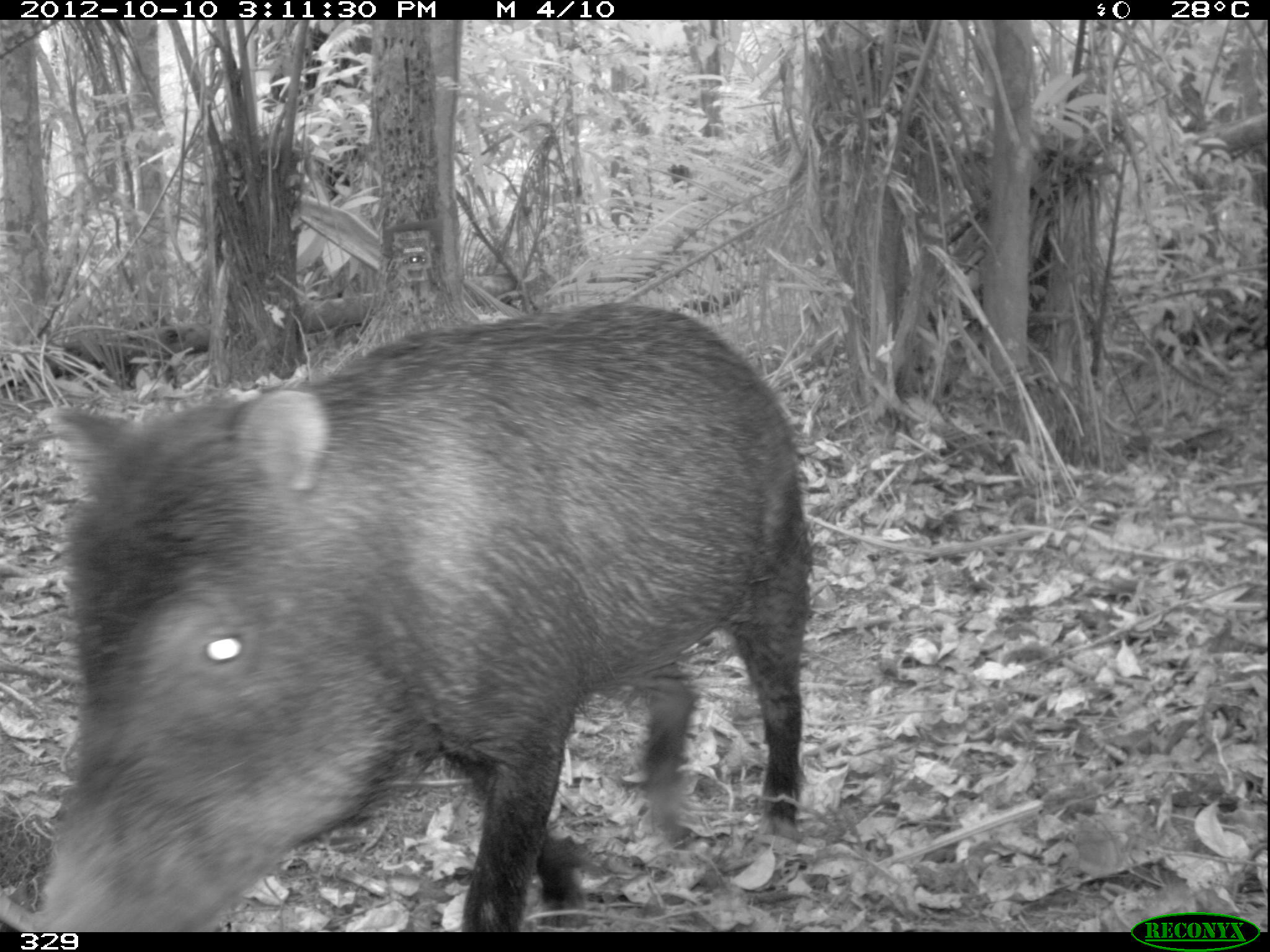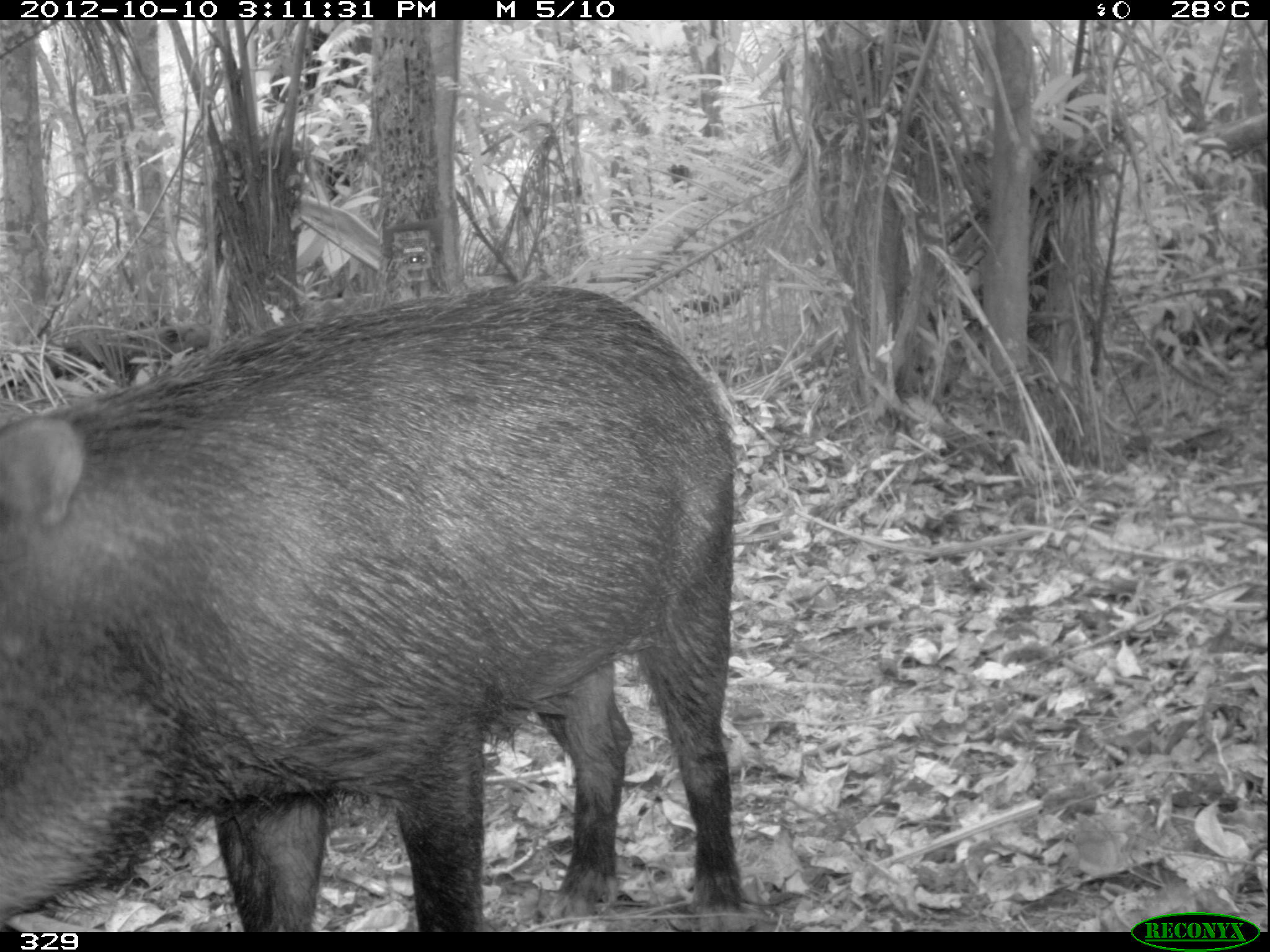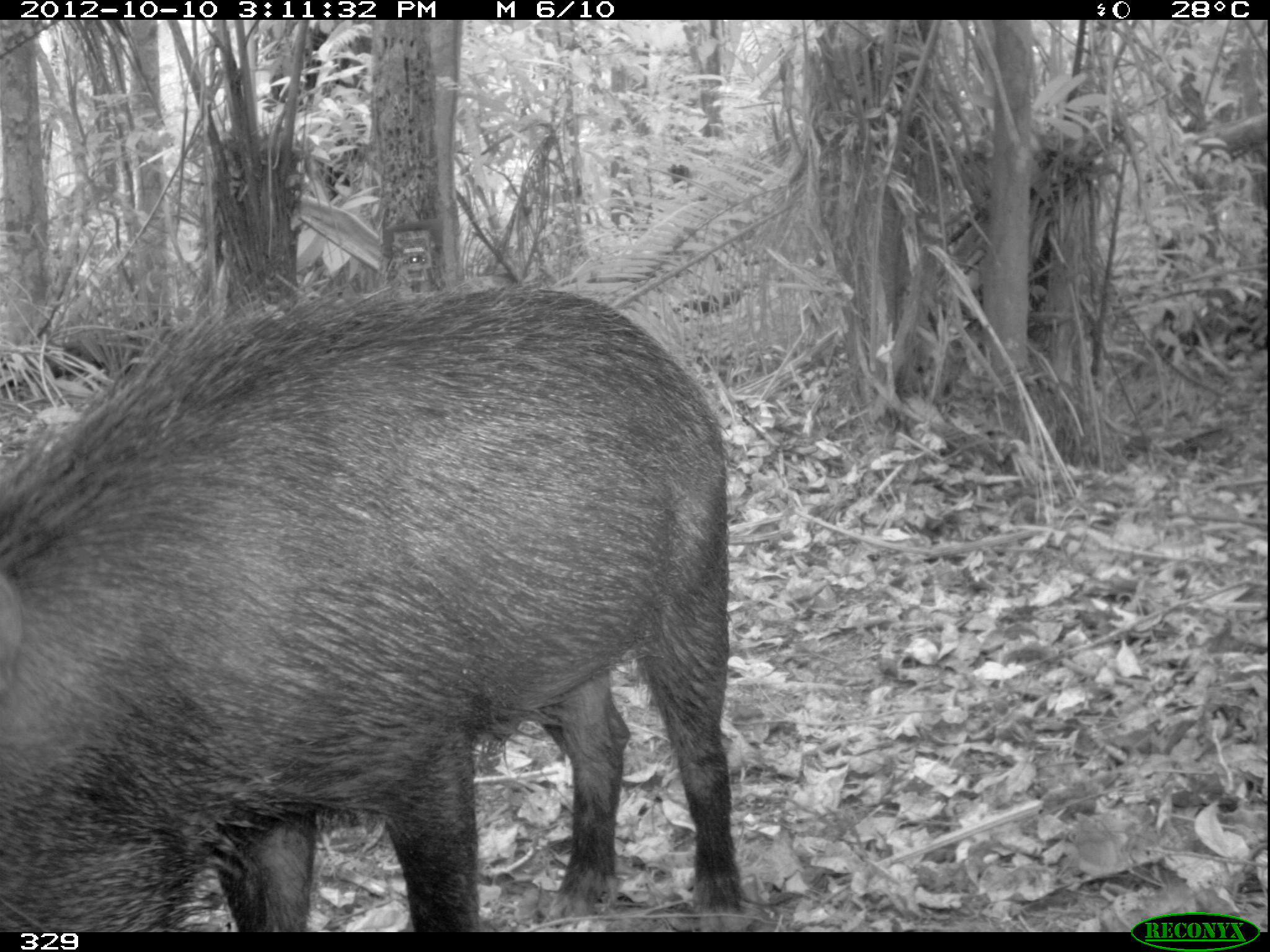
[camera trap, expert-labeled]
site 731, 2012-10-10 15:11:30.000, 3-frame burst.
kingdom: Animalia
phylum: Chordata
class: Mammalia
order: Artiodactyla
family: Tayassuidae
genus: Tayassu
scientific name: Tayassu pecari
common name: white-lipped peccary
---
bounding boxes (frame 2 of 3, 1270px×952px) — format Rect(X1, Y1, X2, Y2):
tayassu pecari: Rect(0, 283, 737, 931)